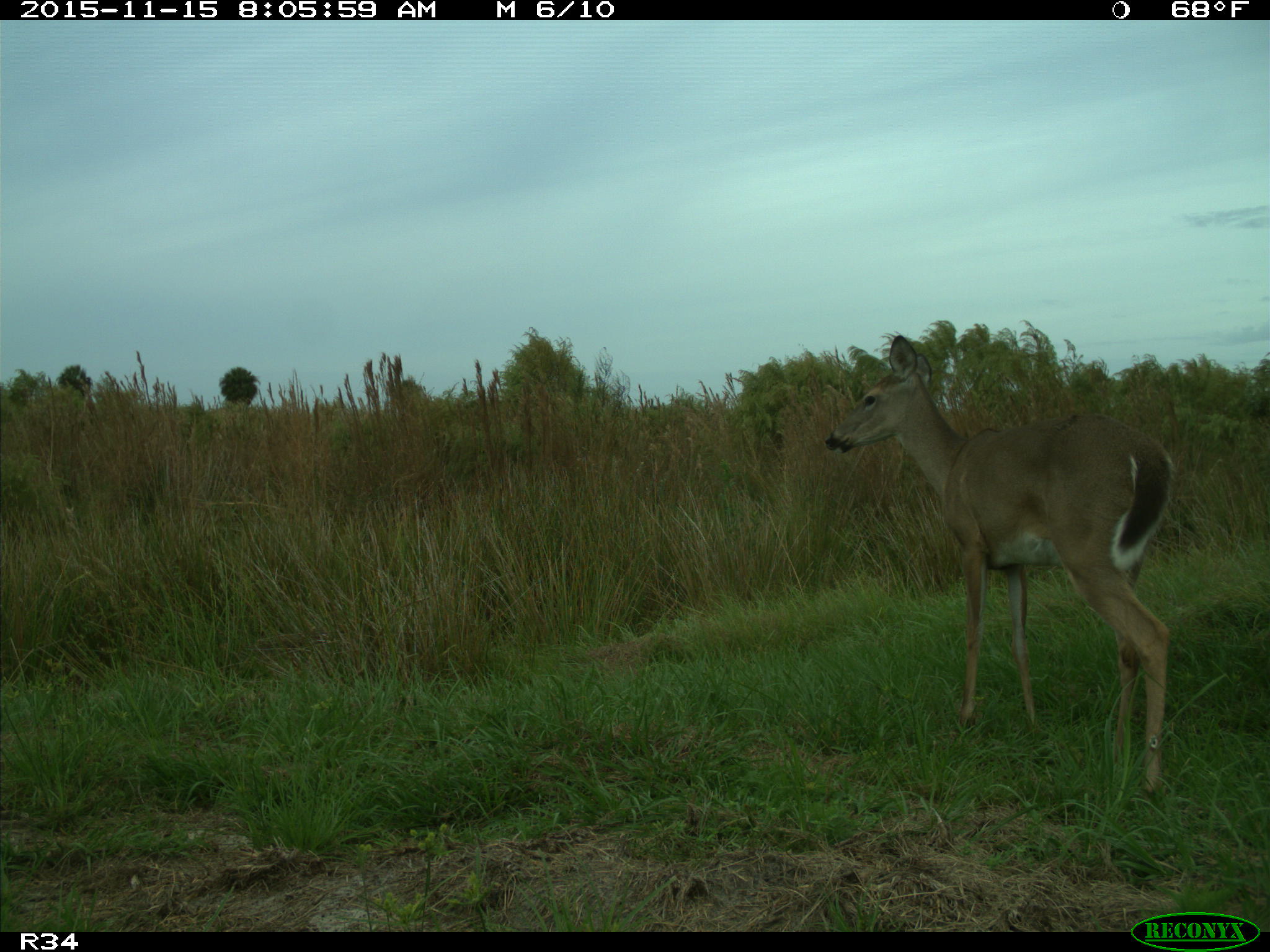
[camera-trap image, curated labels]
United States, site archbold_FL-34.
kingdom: Animalia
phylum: Chordata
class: Mammalia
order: Artiodactyla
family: Cervidae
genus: Odocoileus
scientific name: Odocoileus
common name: deer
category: unidentified deer